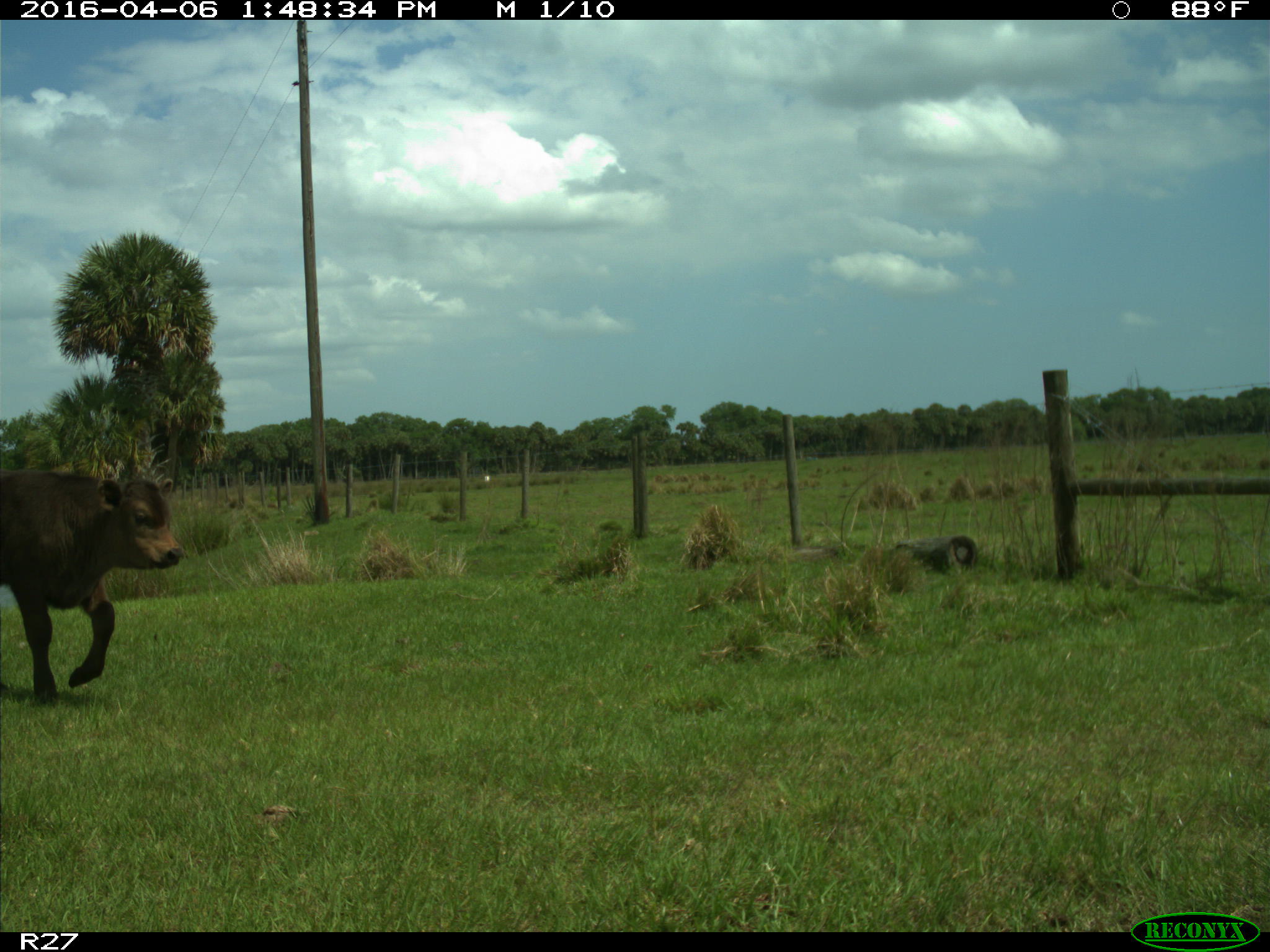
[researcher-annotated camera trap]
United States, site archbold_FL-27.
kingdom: Animalia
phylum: Chordata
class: Mammalia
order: Artiodactyla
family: Bovidae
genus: Bos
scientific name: Bos taurus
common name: domestic cow